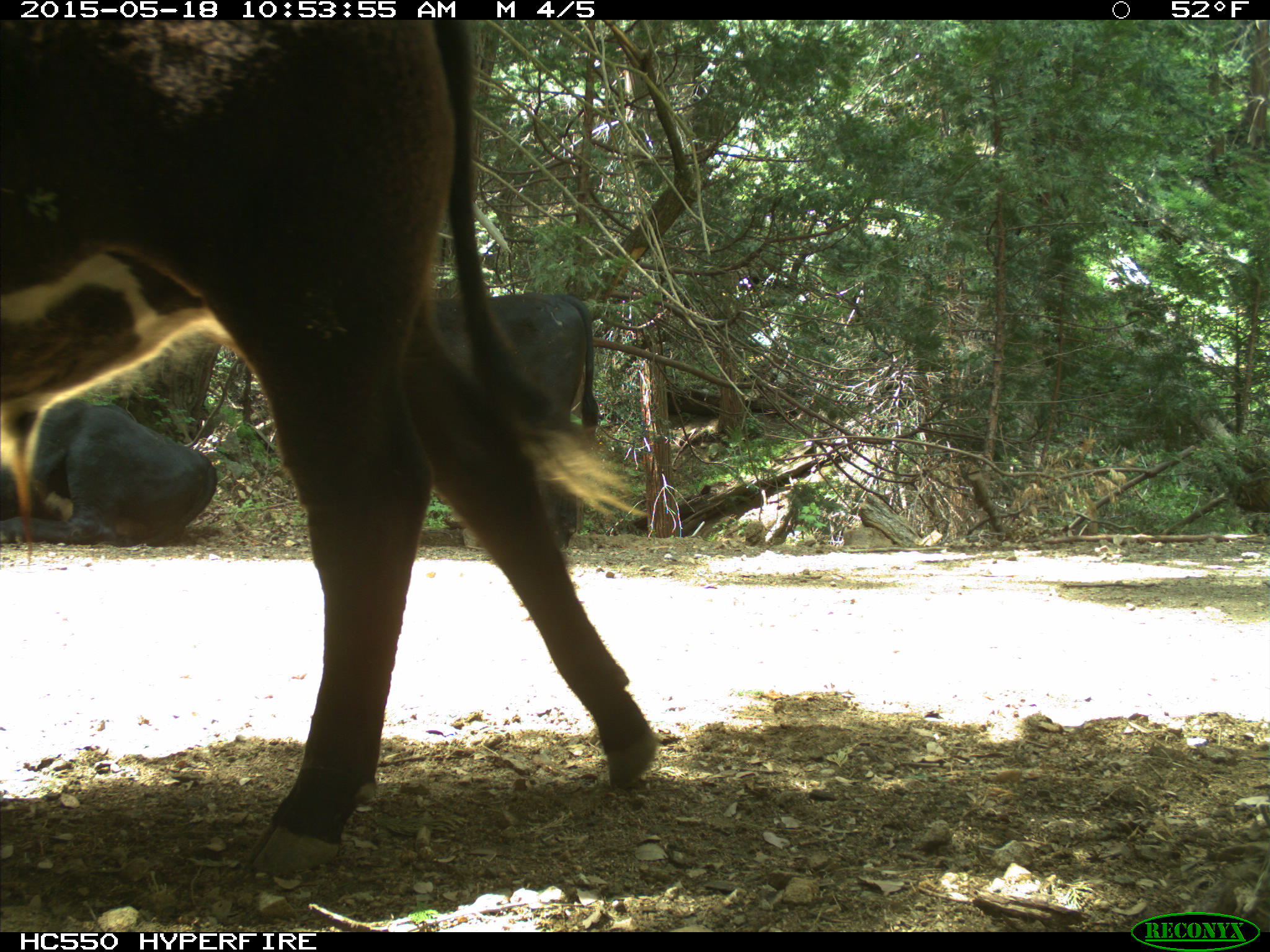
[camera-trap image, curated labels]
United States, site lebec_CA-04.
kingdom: Animalia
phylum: Chordata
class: Mammalia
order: Artiodactyla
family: Bovidae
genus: Bos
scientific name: Bos taurus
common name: domestic cow